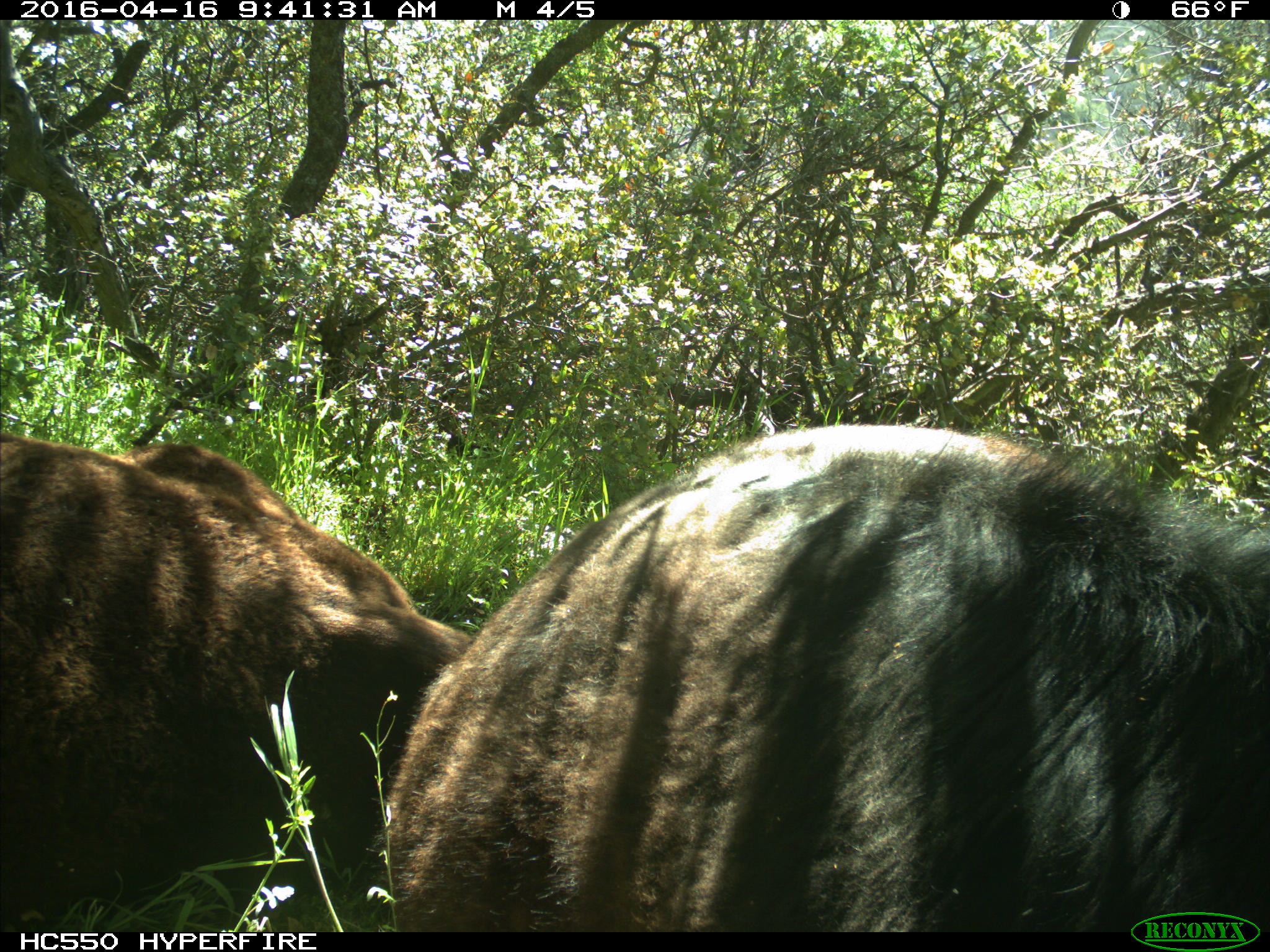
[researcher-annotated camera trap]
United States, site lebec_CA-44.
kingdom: Animalia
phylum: Chordata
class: Mammalia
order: Artiodactyla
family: Bovidae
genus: Bos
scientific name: Bos taurus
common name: domestic cow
Bos taurus (domestic cow).